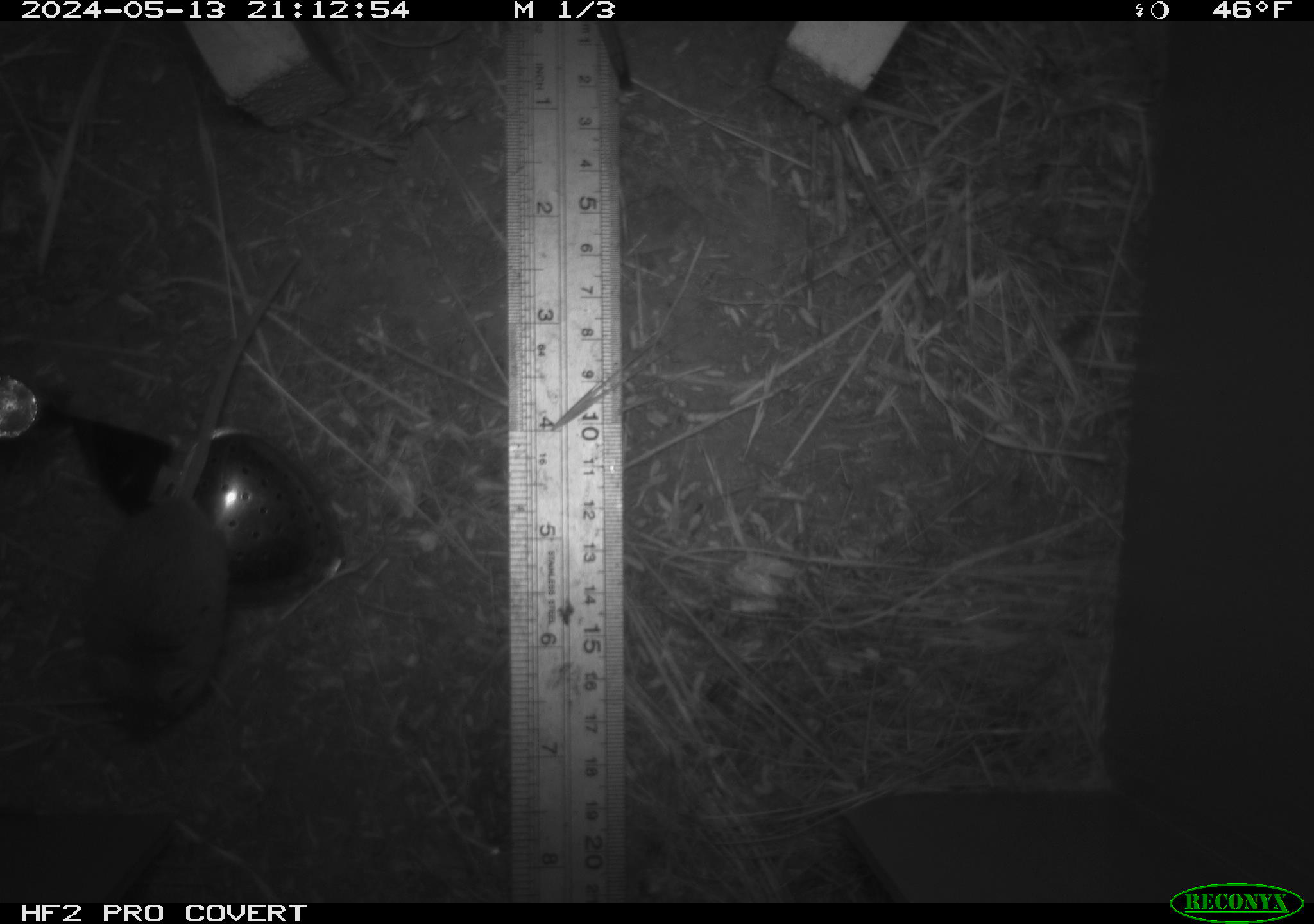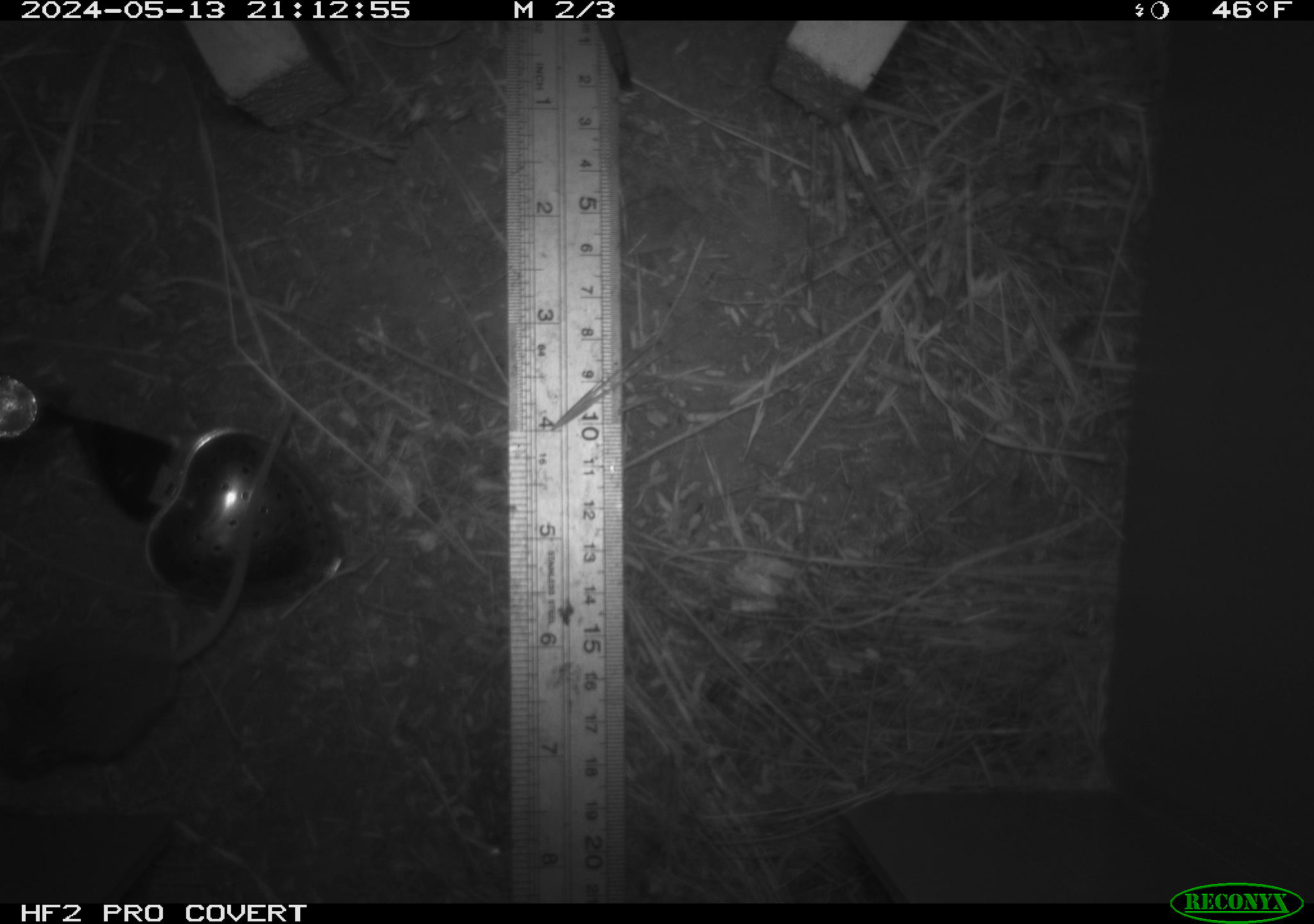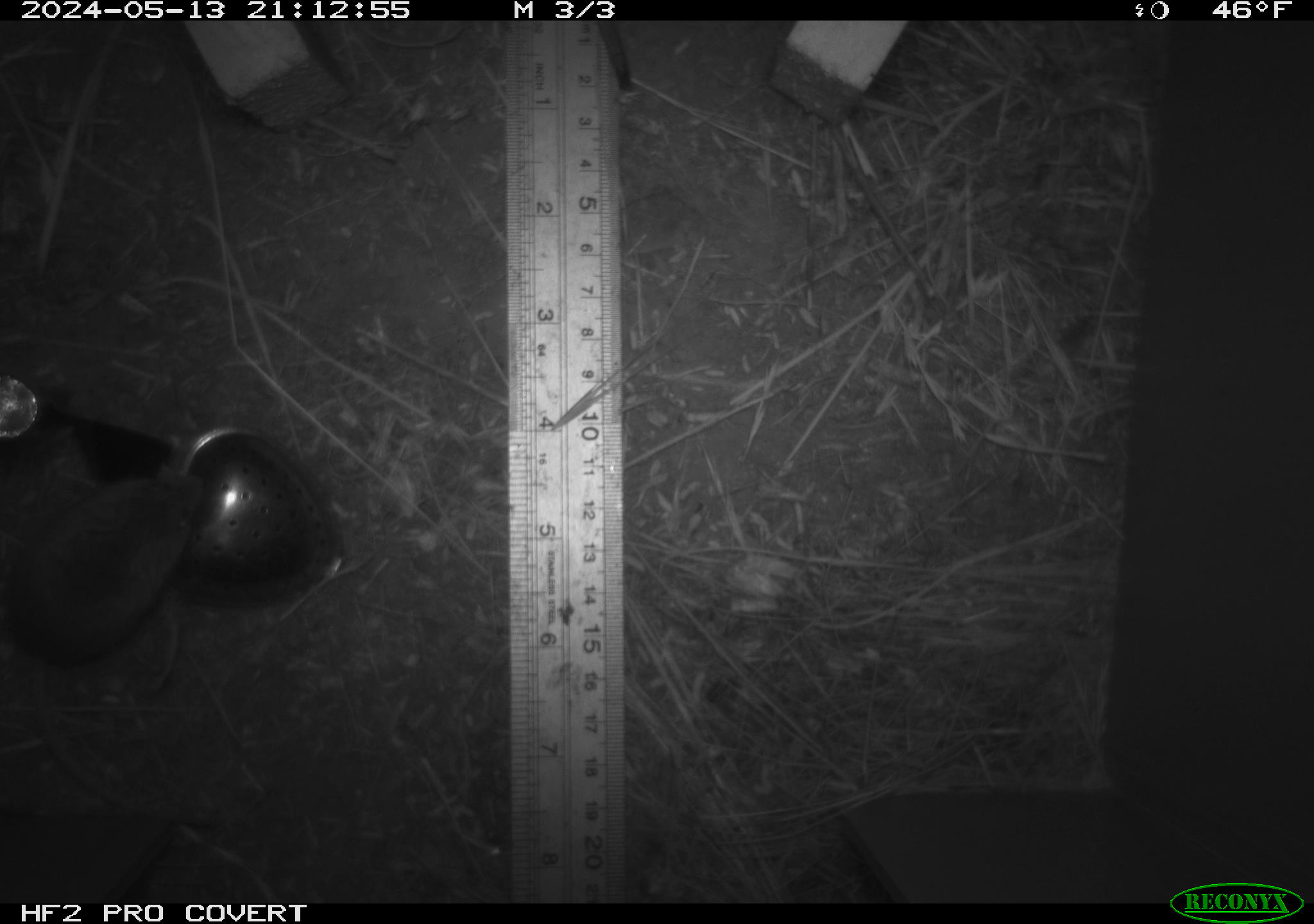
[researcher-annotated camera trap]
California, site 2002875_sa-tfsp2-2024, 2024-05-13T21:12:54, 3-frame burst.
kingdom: Animalia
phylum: Chordata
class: Mammalia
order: Rodentia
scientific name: Rodentia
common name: mouse species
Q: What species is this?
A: Mouse species (Rodentia).